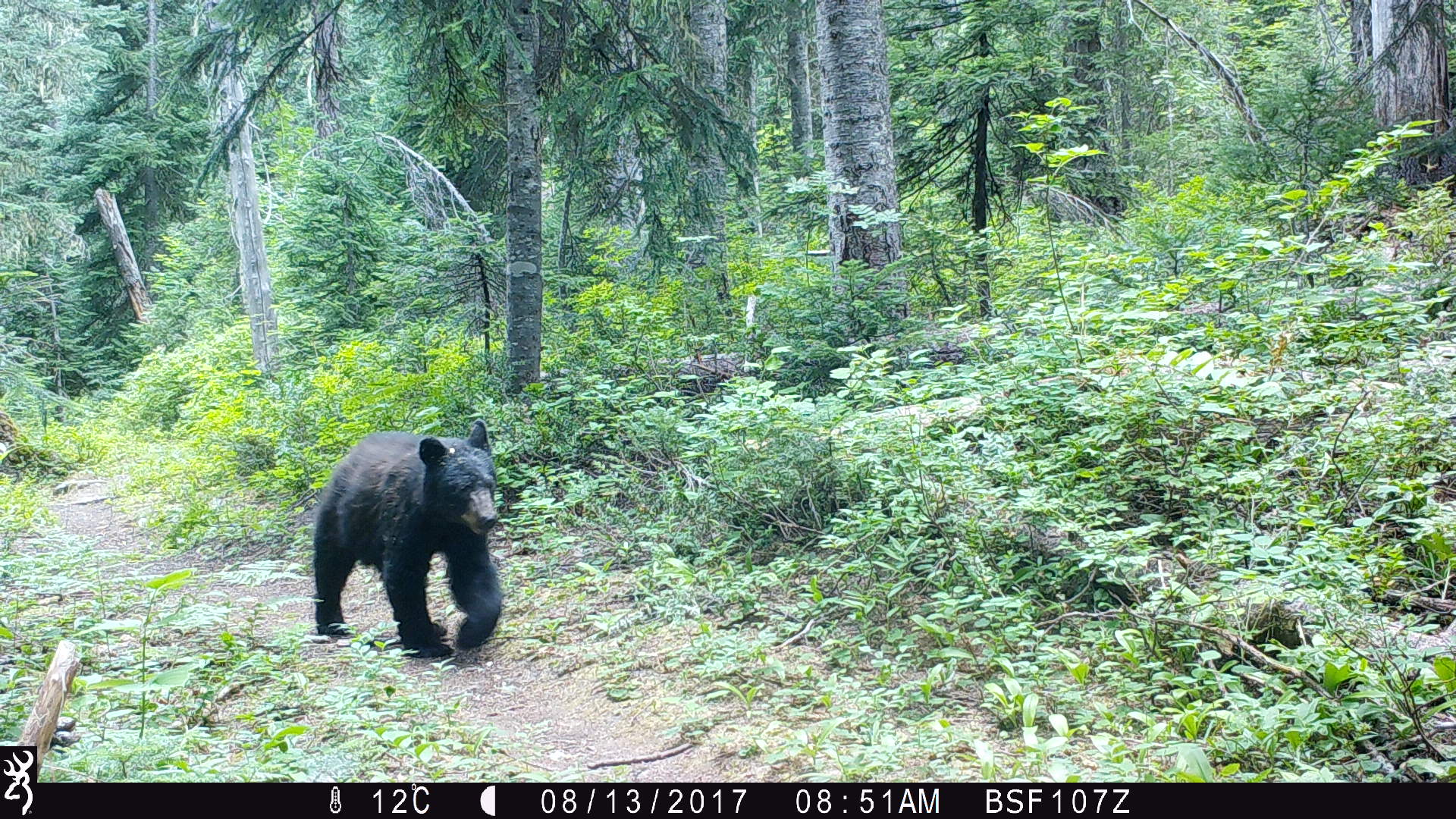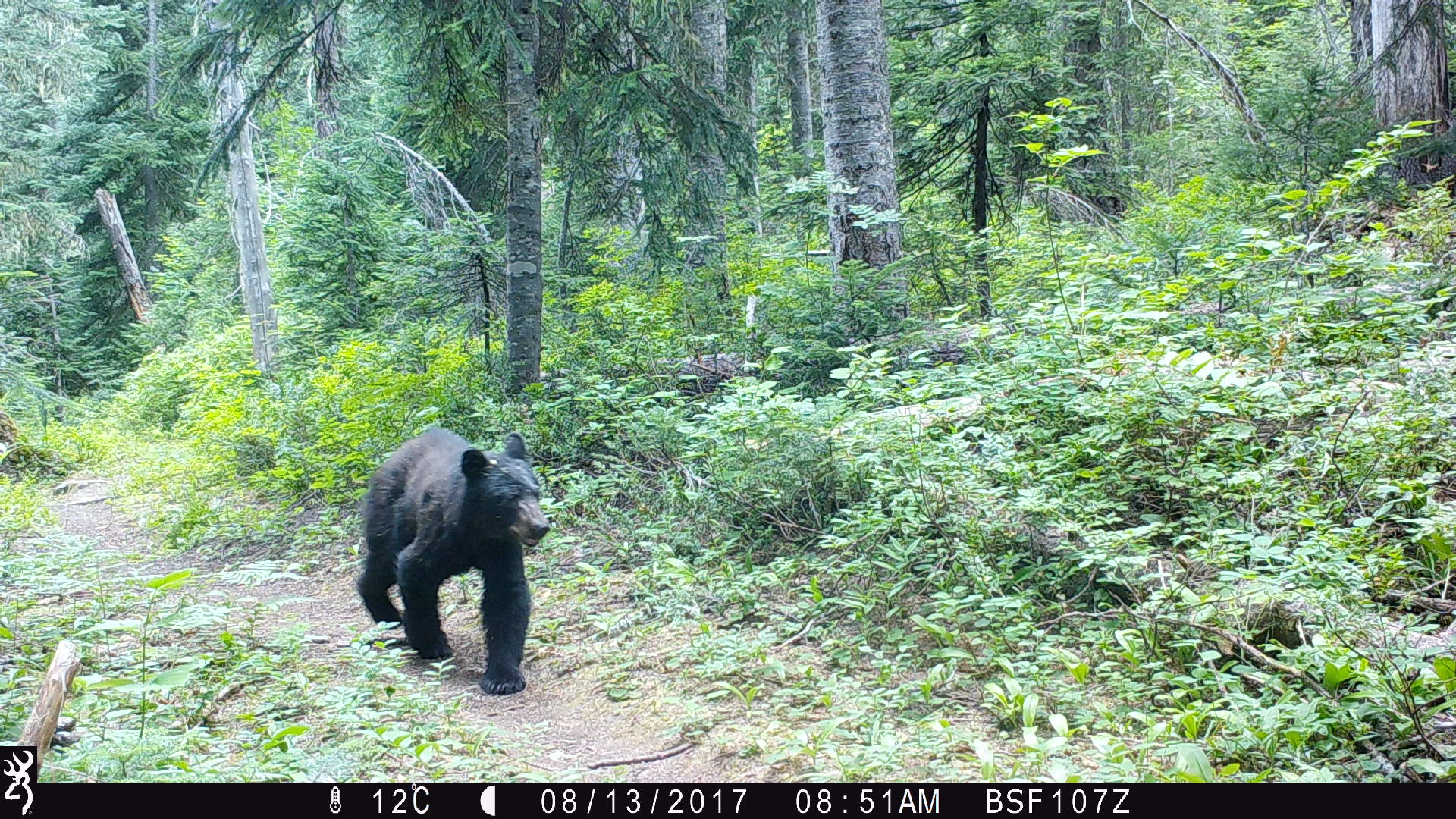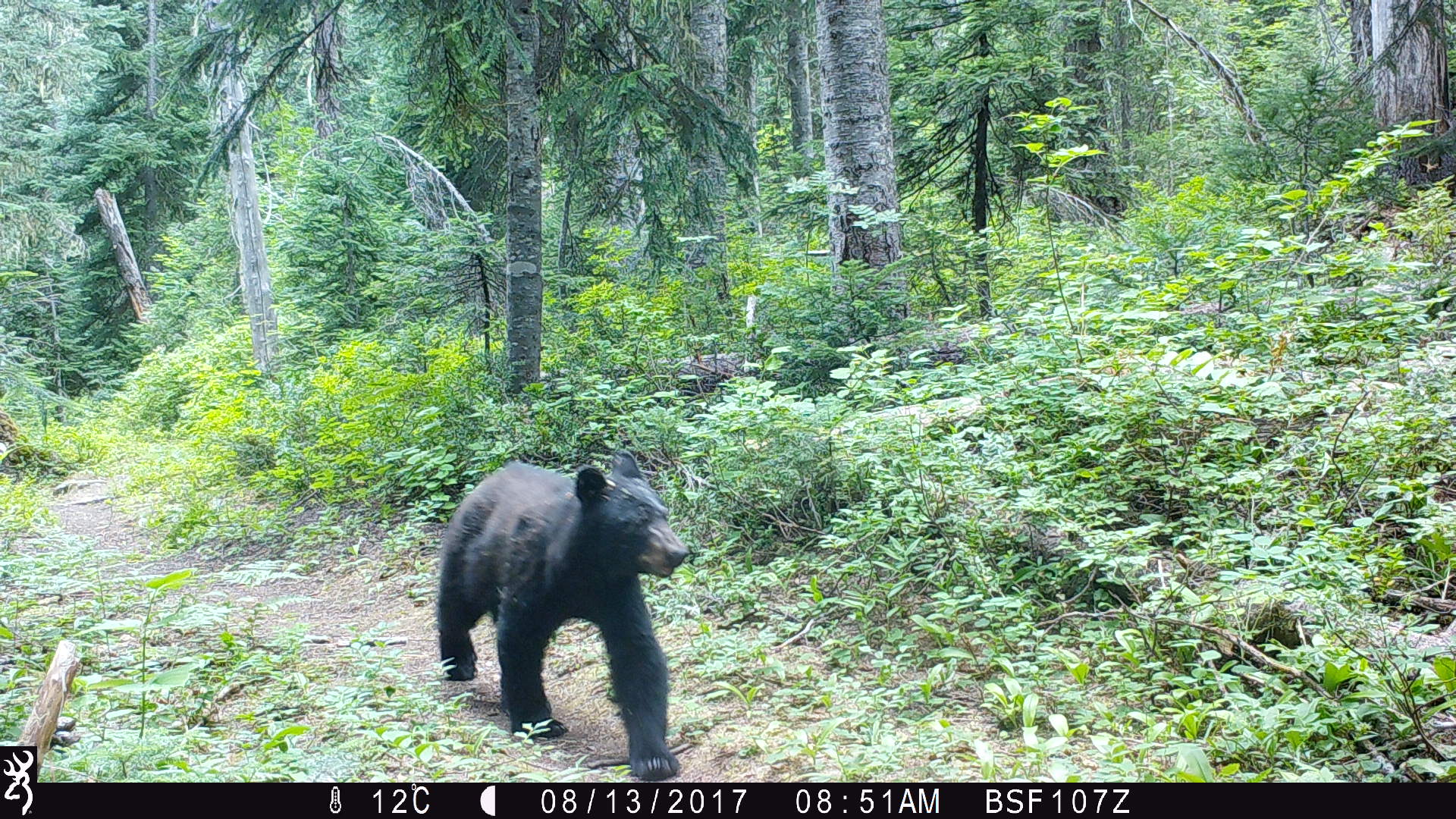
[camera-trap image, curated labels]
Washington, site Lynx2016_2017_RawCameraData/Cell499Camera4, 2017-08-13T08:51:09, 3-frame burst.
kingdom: Animalia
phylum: Chordata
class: Mammalia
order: Carnivora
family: Ursidae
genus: Ursus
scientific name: Ursus americanus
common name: american black bear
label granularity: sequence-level